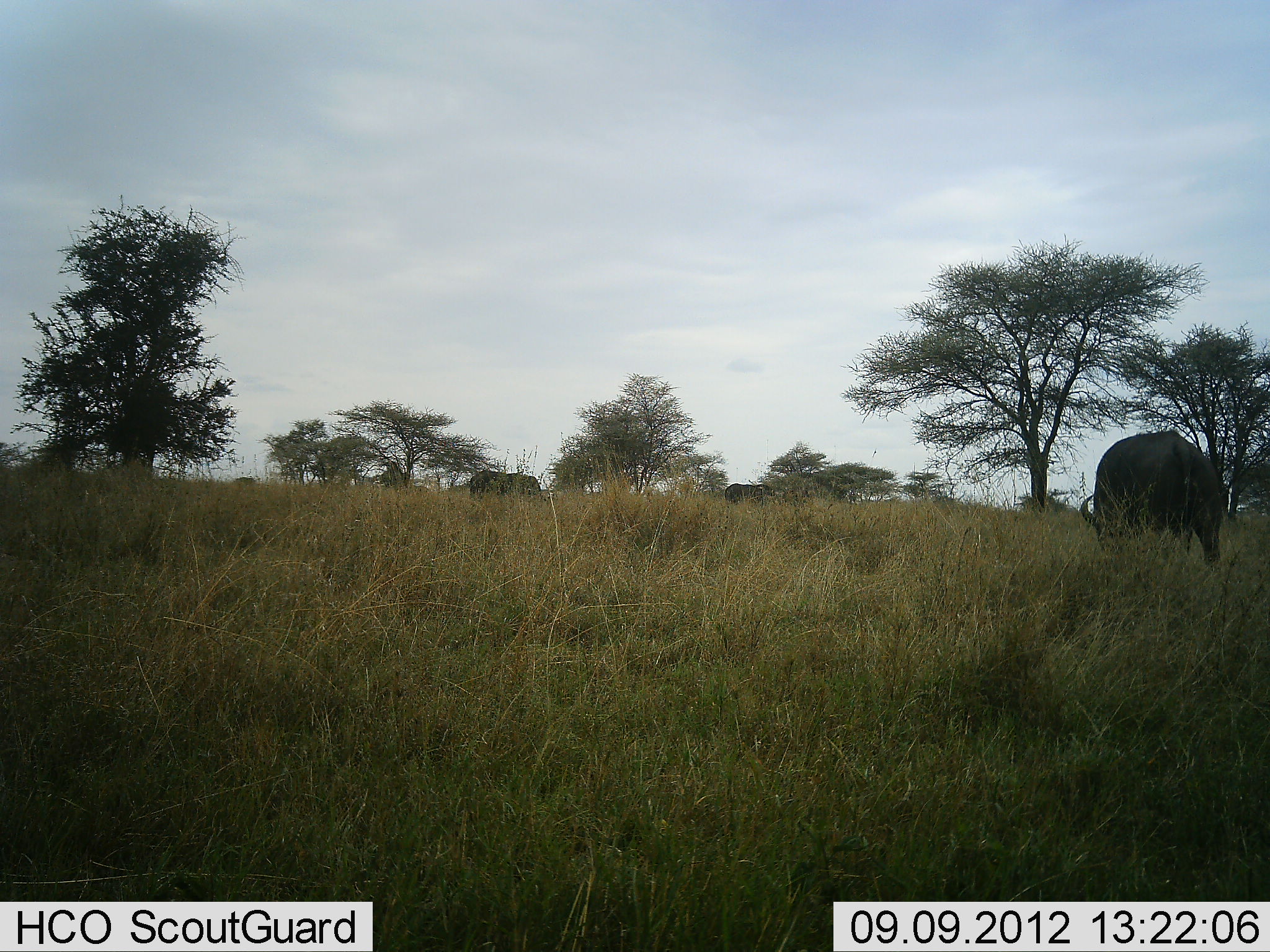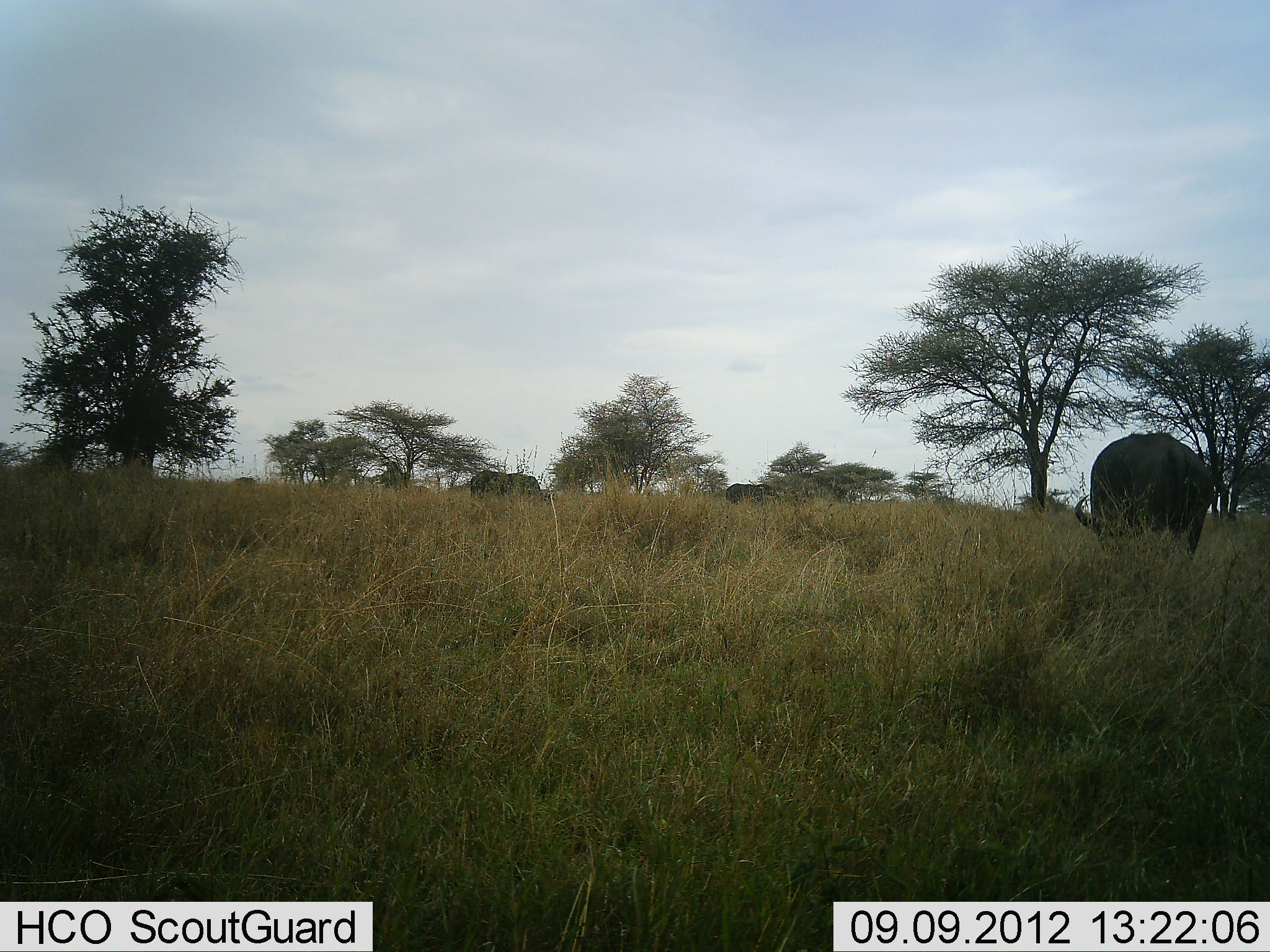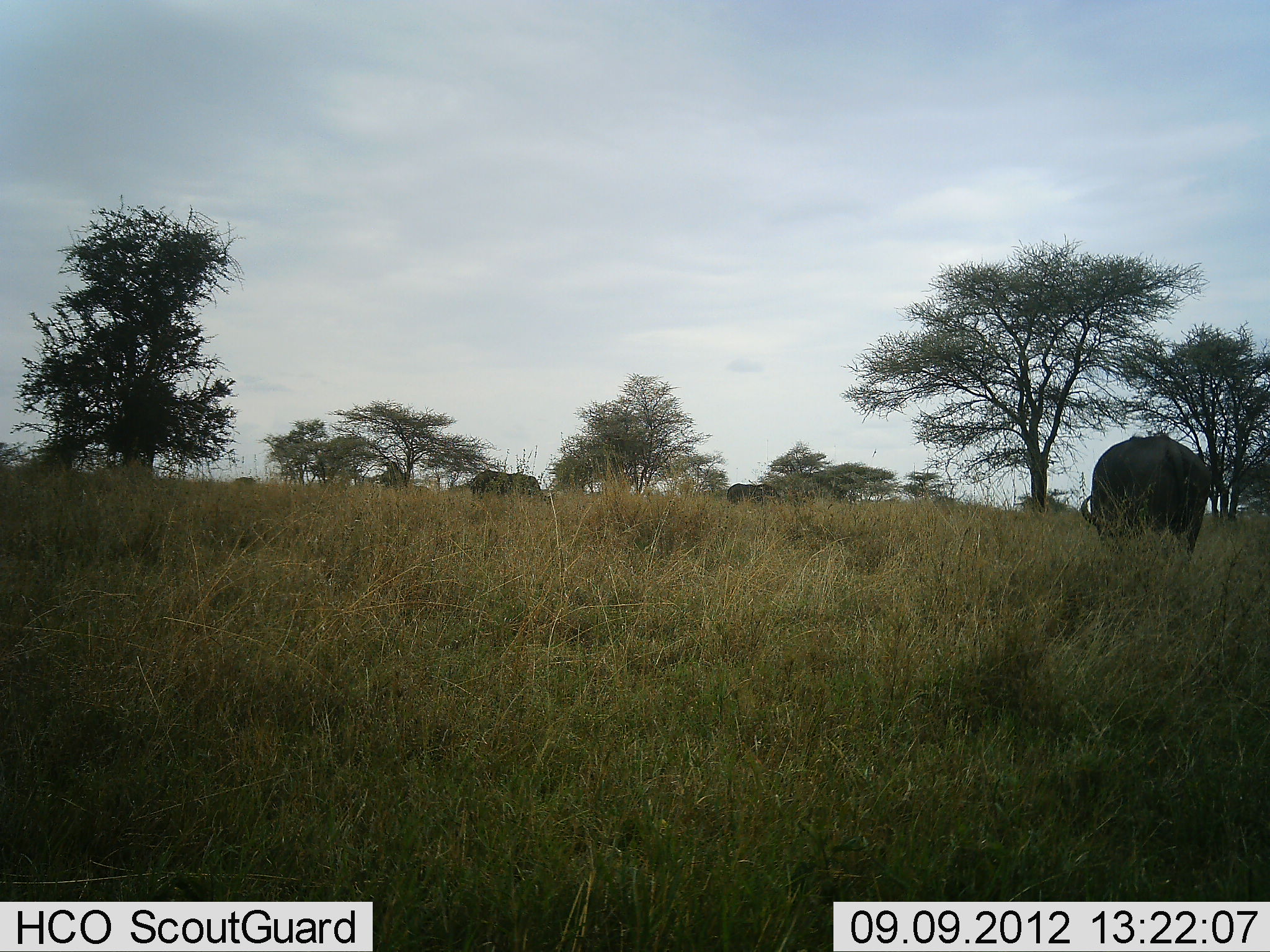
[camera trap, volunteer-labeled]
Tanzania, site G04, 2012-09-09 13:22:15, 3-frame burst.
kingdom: Animalia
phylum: Chordata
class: Mammalia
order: Artiodactyla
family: Bovidae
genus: Syncerus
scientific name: Syncerus caffer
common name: cape buffalo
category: buffalo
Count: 3.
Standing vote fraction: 20%.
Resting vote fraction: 0%.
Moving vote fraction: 20%.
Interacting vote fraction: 0%.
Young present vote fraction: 0%.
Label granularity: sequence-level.